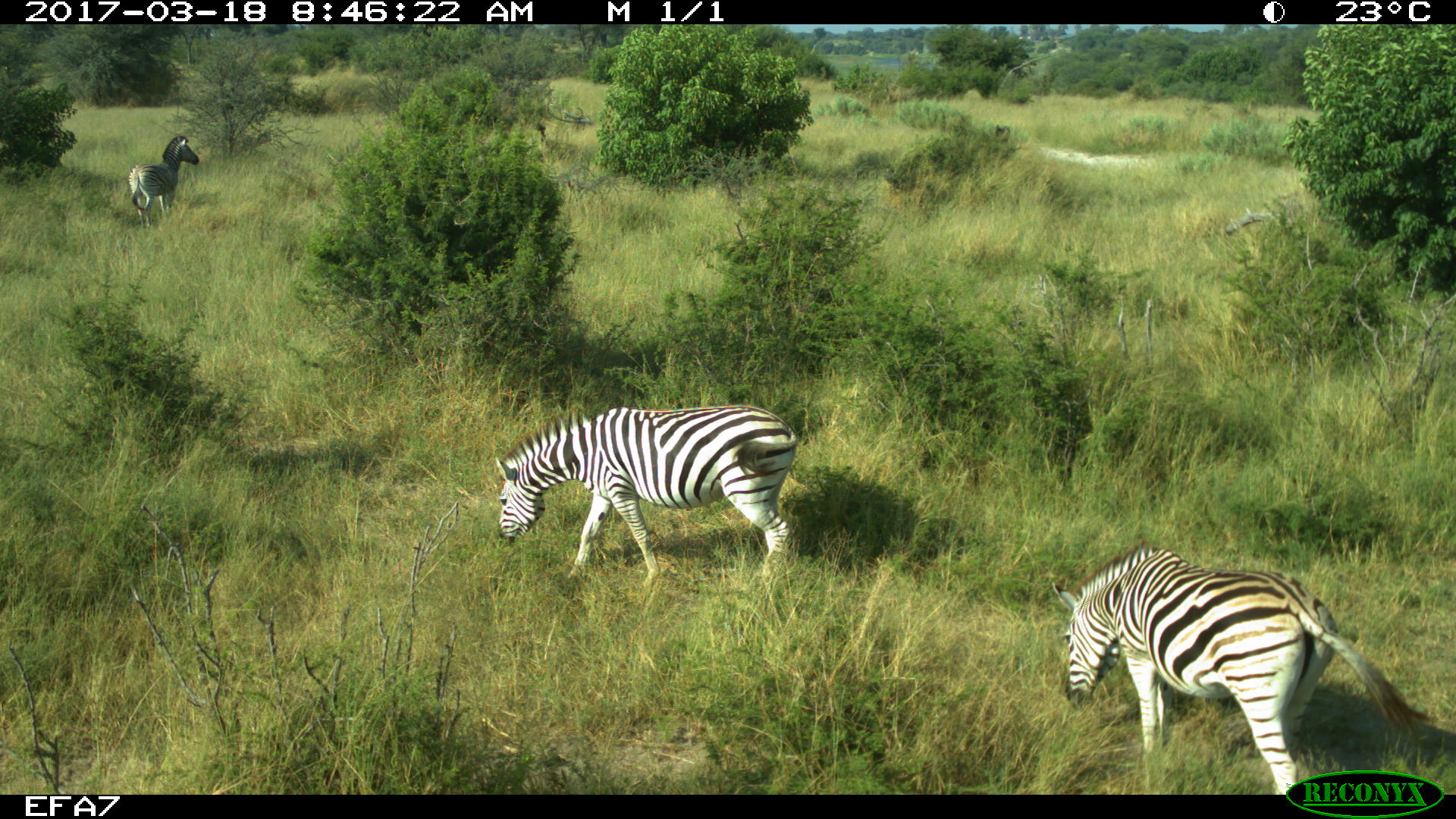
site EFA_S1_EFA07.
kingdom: Animalia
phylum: Chordata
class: Mammalia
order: Perissodactyla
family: Equidae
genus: Equus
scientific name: Equus quagga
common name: plains zebra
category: zebraplains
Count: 3.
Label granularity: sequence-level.